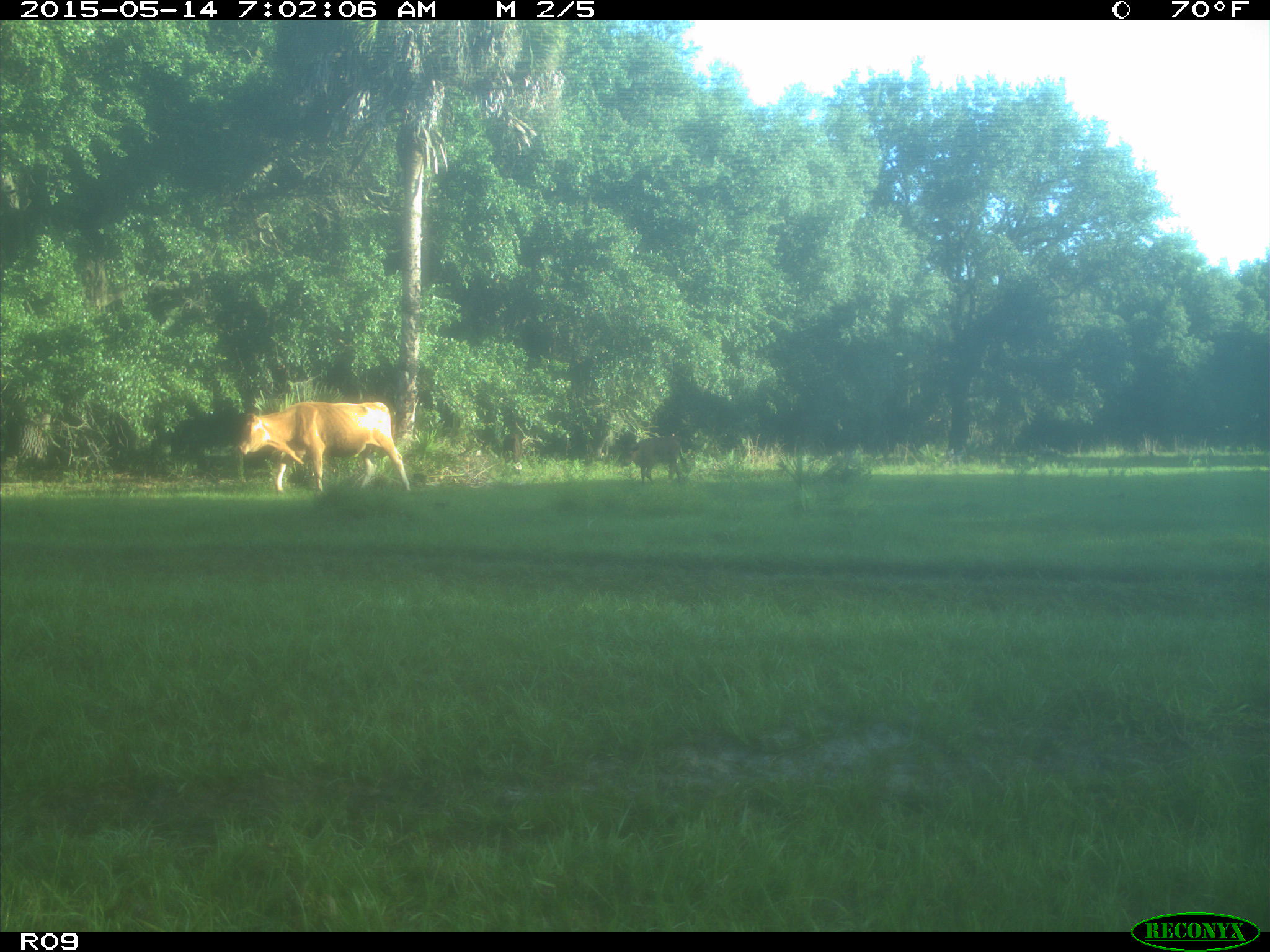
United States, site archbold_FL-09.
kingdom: Animalia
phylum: Chordata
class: Mammalia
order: Artiodactyla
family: Bovidae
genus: Bos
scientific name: Bos taurus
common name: domestic cow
Bos taurus (domestic cow).